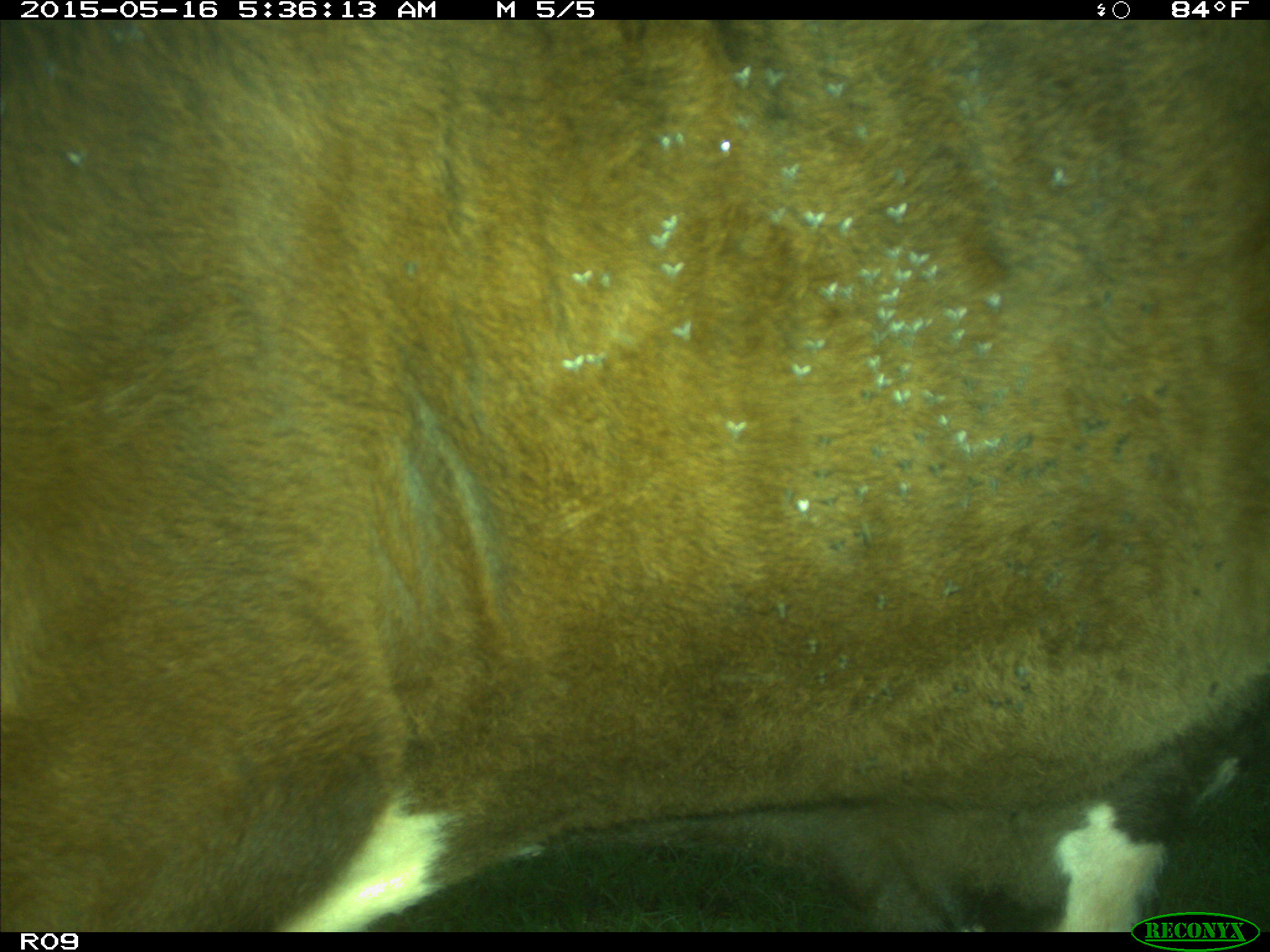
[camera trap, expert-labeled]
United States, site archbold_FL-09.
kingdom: Animalia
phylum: Chordata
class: Mammalia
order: Artiodactyla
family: Bovidae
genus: Bos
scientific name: Bos taurus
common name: domestic cow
Bos taurus (domestic cow).